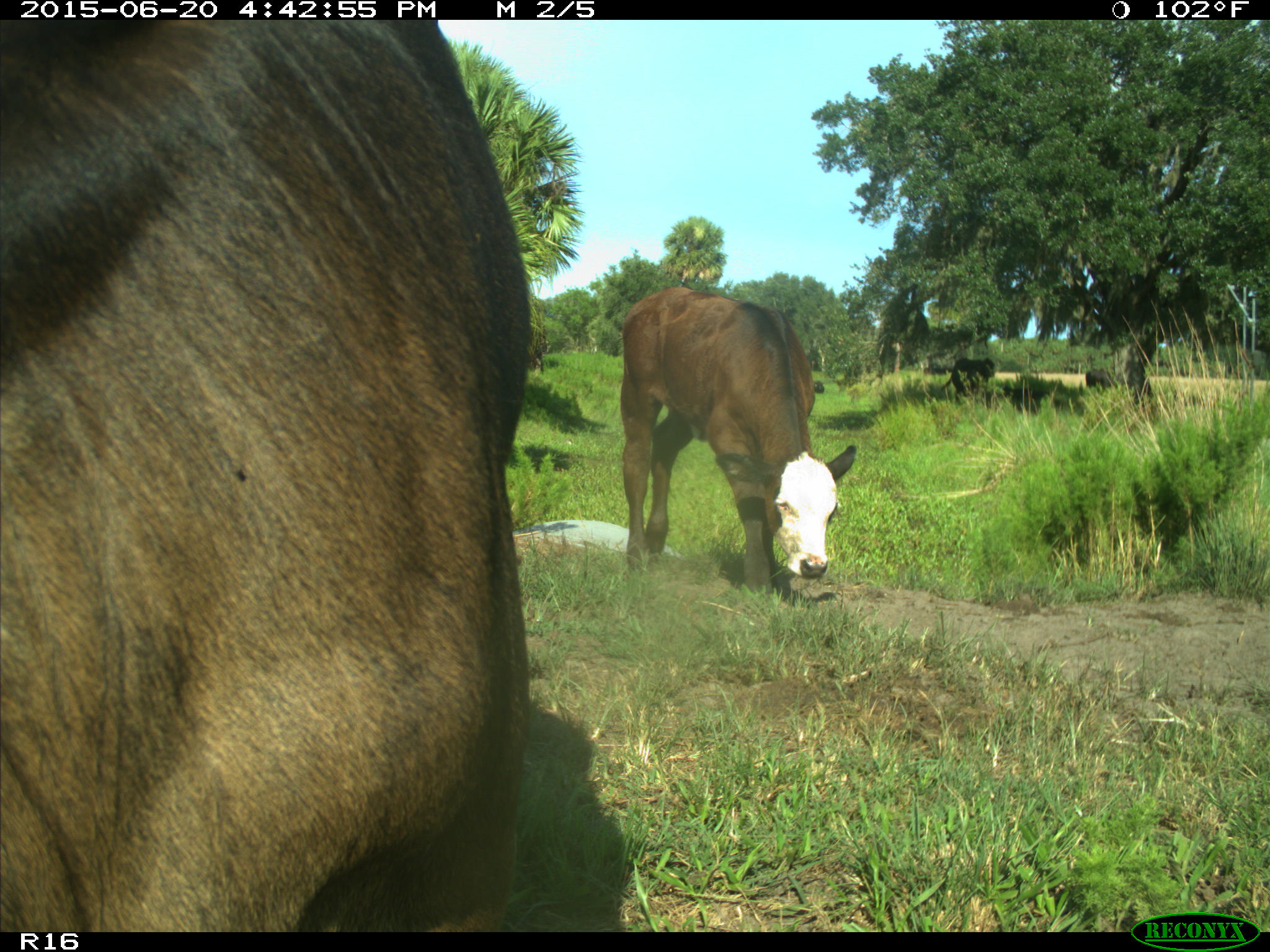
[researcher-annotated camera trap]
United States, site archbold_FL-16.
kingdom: Animalia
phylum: Chordata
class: Mammalia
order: Artiodactyla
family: Bovidae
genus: Bos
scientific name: Bos taurus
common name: domestic cow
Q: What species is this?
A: Bos taurus (domestic cow).